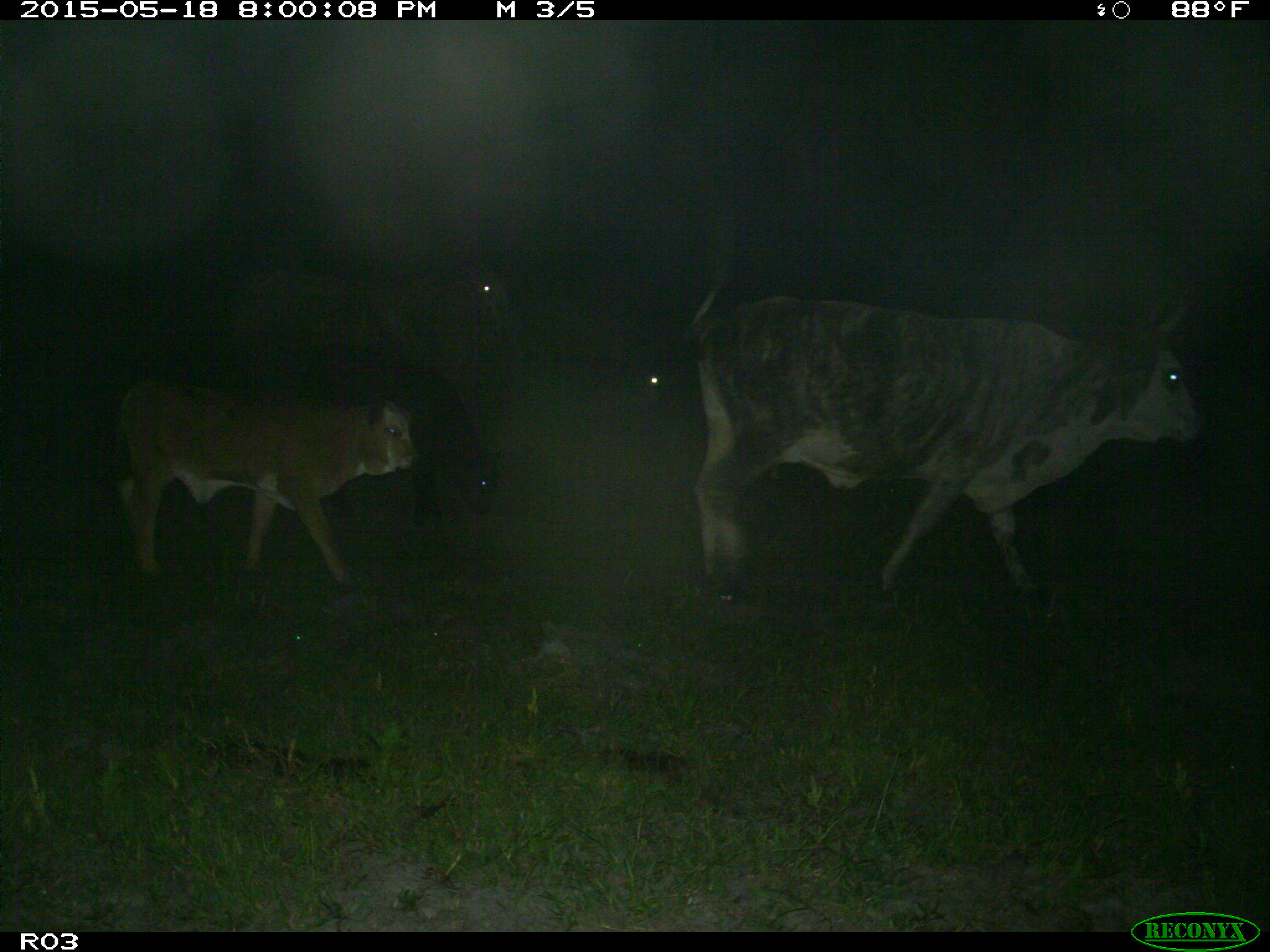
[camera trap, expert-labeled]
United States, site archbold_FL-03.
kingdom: Animalia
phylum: Chordata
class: Mammalia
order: Artiodactyla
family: Bovidae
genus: Bos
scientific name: Bos taurus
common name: domestic cow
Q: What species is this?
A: Bos taurus (domestic cow).